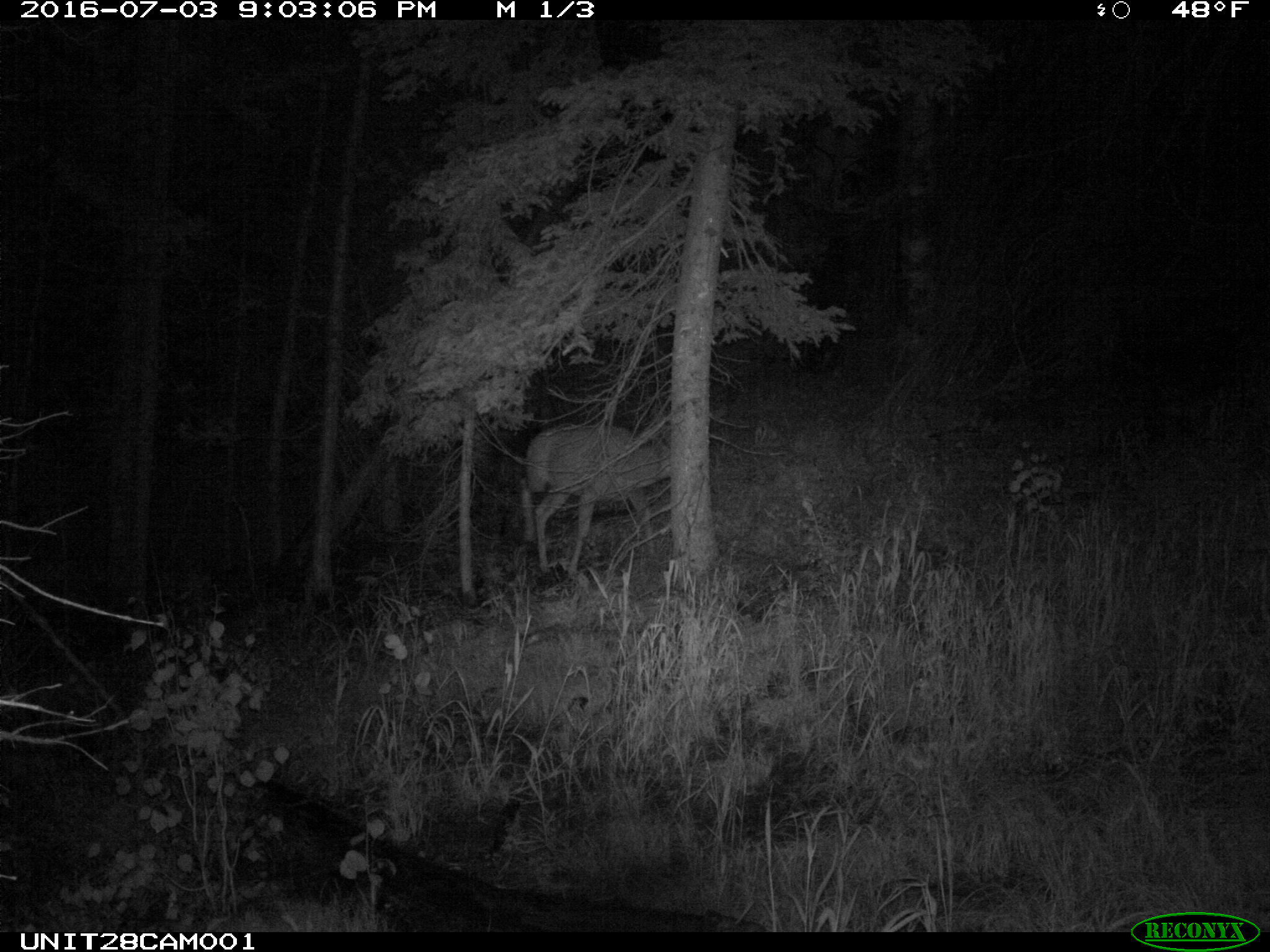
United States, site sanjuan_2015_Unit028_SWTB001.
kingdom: Animalia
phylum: Chordata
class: Mammalia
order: Artiodactyla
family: Cervidae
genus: Odocoileus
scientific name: Odocoileus hemionus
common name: mule deer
Odocoileus hemionus (mule deer).